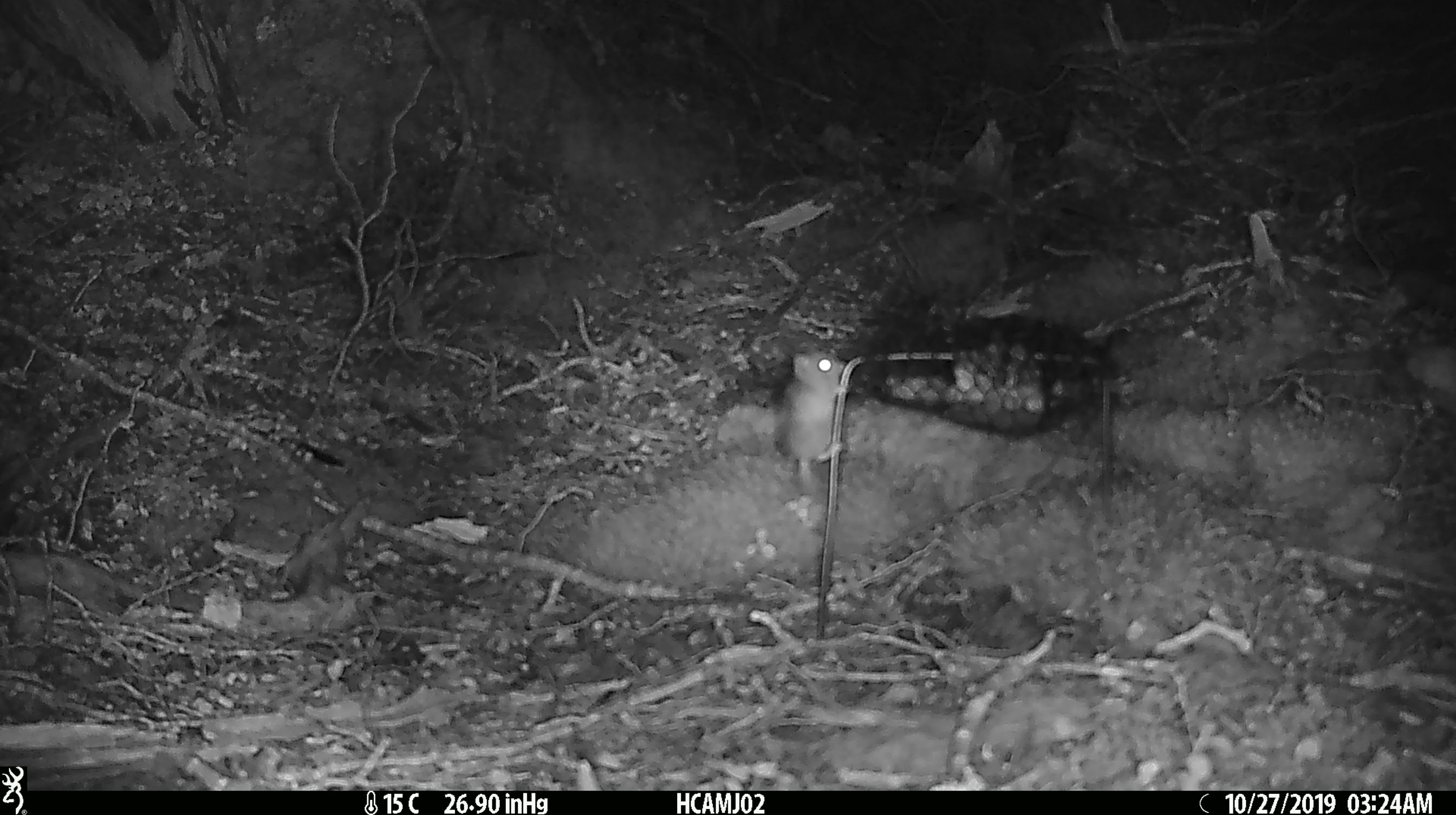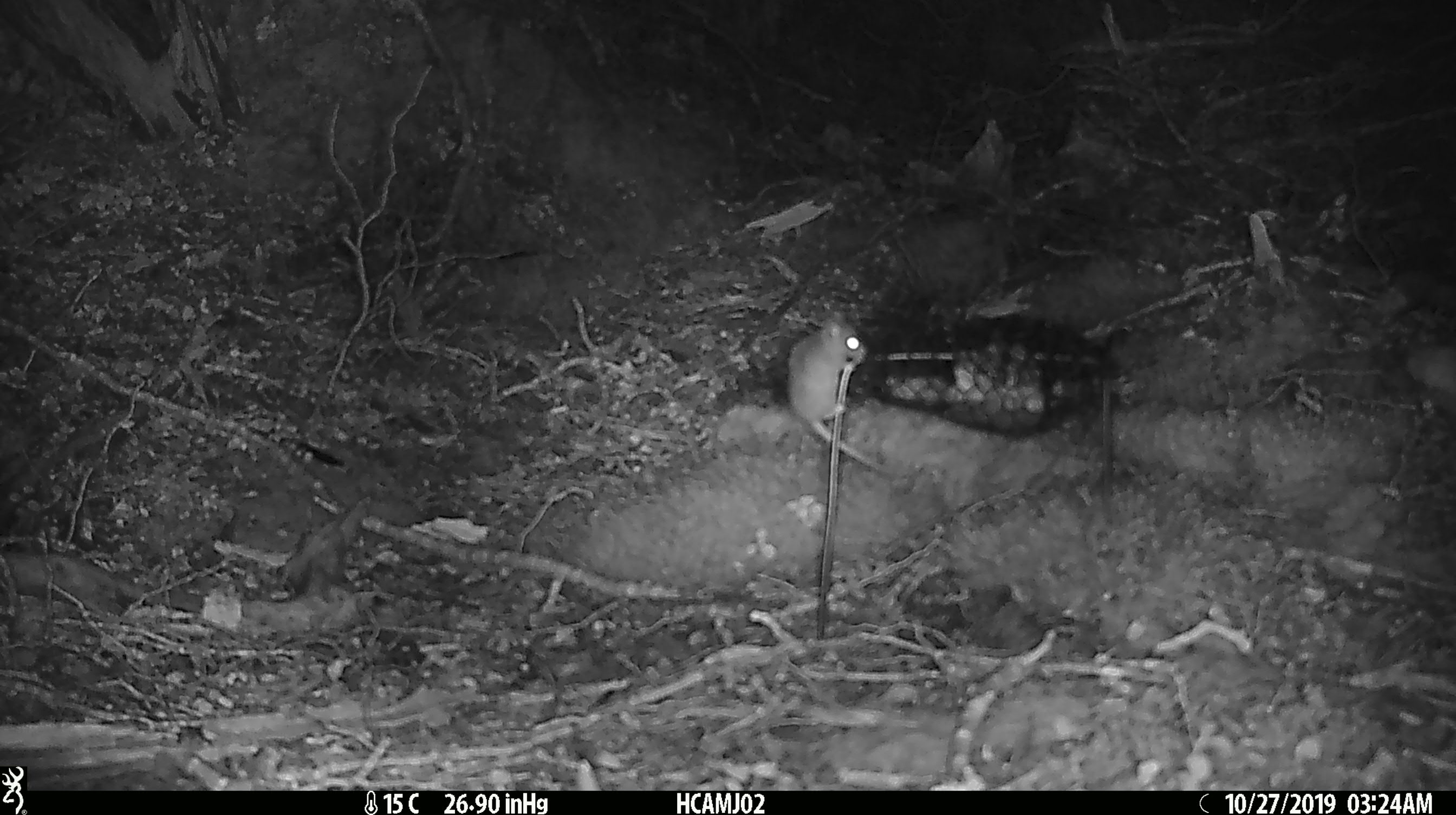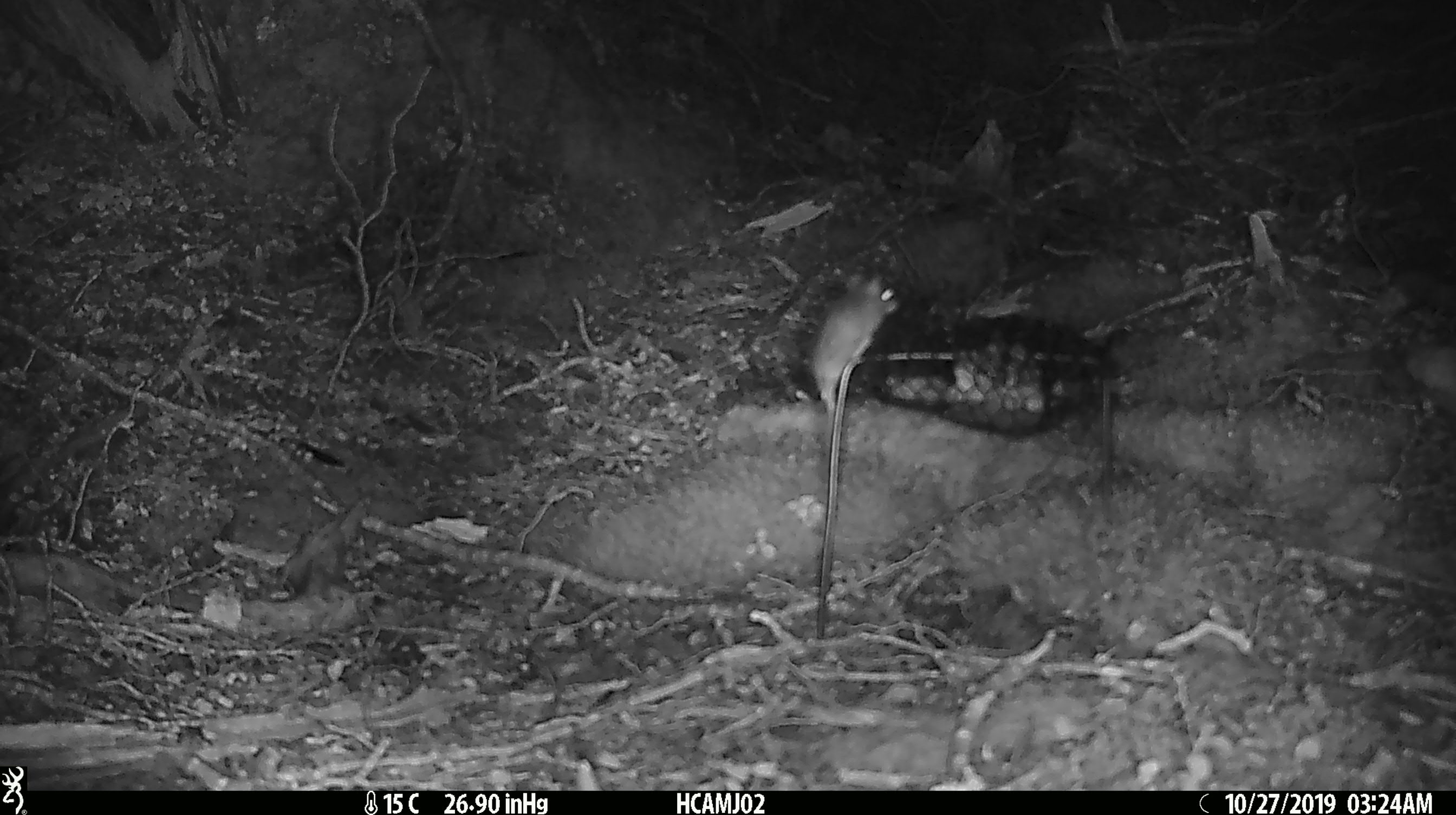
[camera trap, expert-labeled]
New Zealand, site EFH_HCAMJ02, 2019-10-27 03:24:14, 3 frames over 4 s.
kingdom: Animalia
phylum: Chordata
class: Mammalia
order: Rodentia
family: Muridae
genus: Mus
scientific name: Mus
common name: mouse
Mouse (Mus).